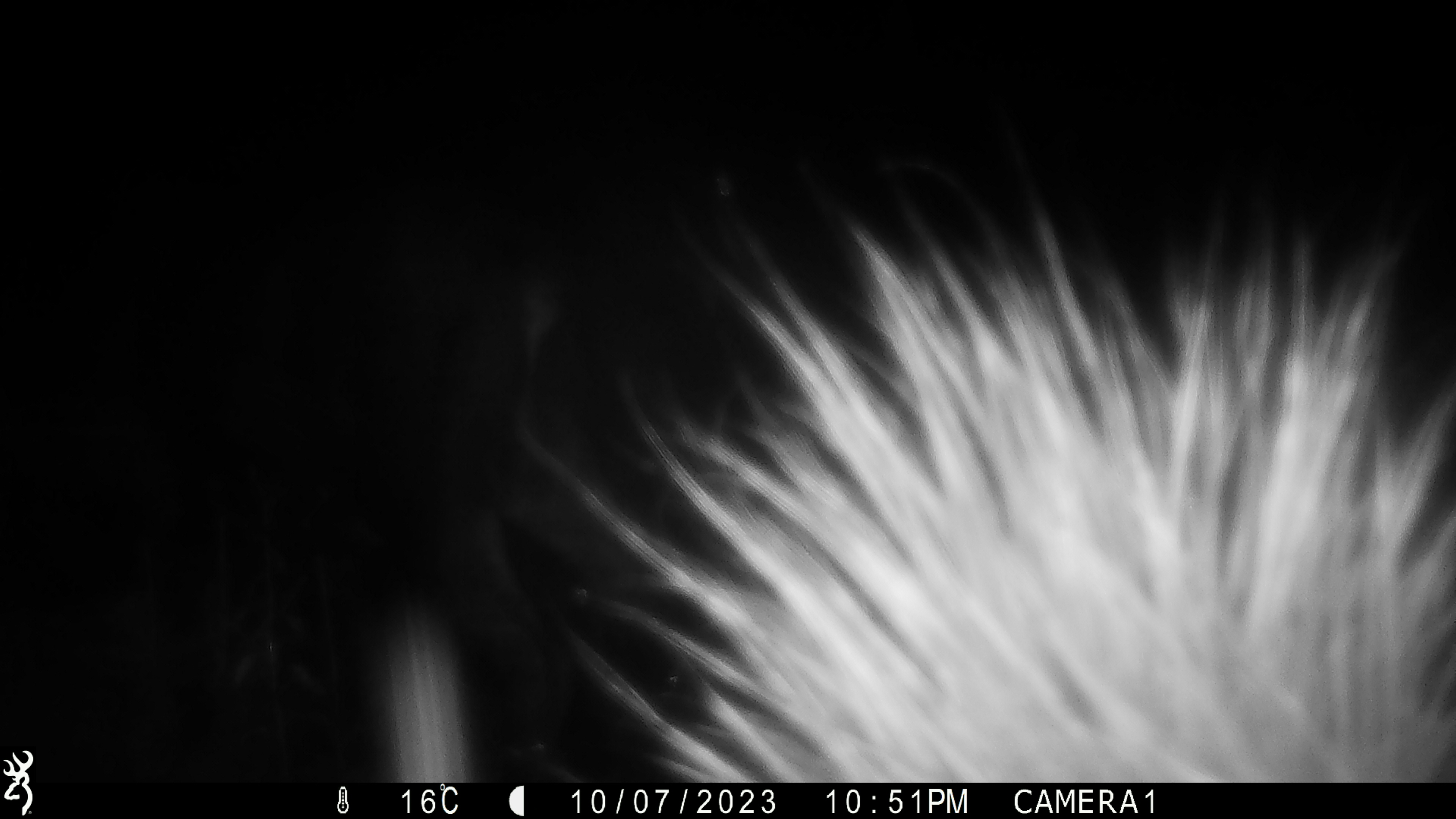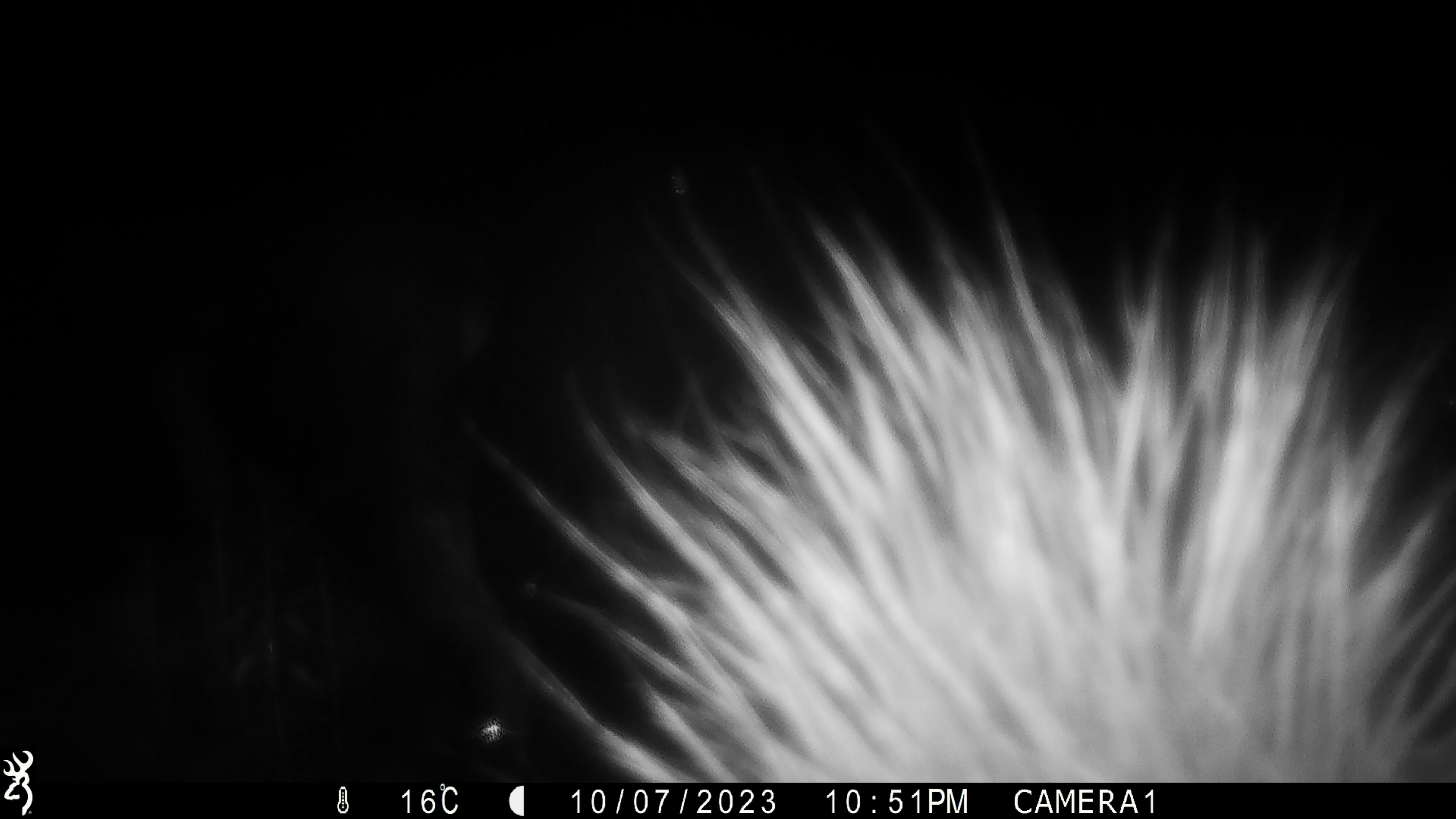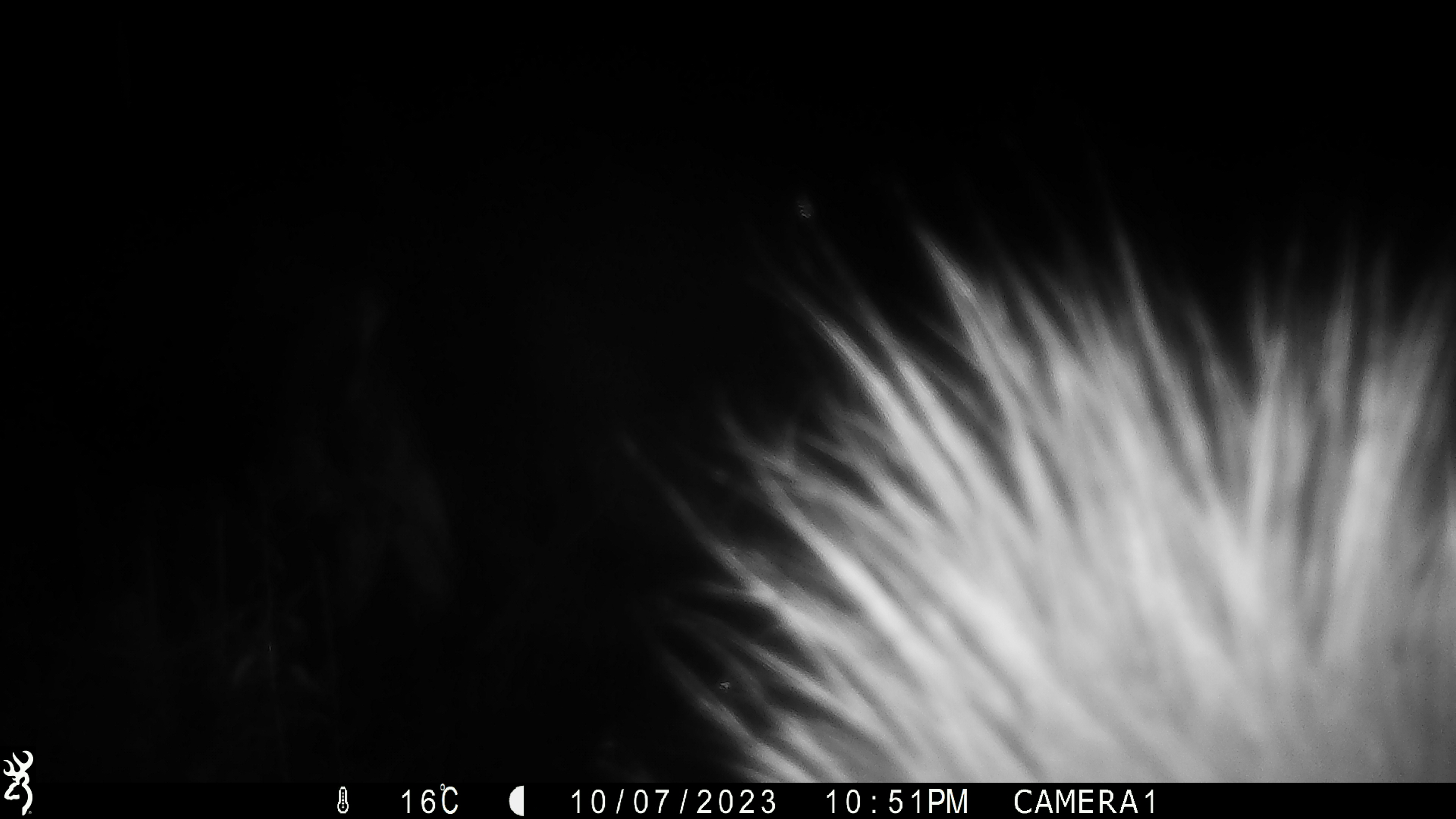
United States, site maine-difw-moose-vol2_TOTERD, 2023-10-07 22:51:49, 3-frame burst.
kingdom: Animalia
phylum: Chordata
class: Mammalia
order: Artiodactyla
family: Cervidae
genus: Alces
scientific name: Alces alces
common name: moose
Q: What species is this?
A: Moose (Alces alces).